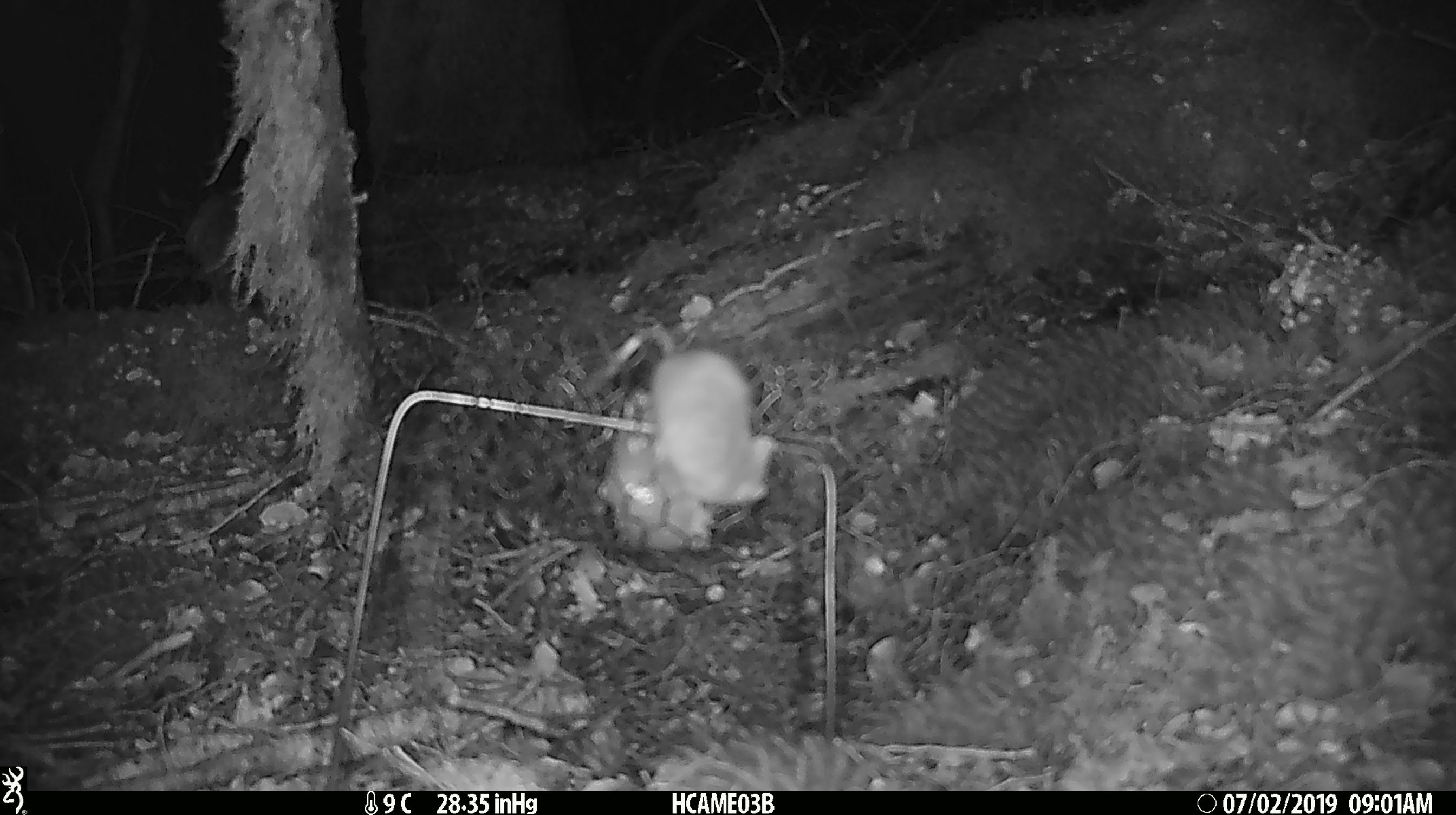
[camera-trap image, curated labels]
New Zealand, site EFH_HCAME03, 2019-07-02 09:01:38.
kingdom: Animalia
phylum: Chordata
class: Mammalia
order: Rodentia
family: Muridae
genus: Mus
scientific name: Mus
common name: mouse